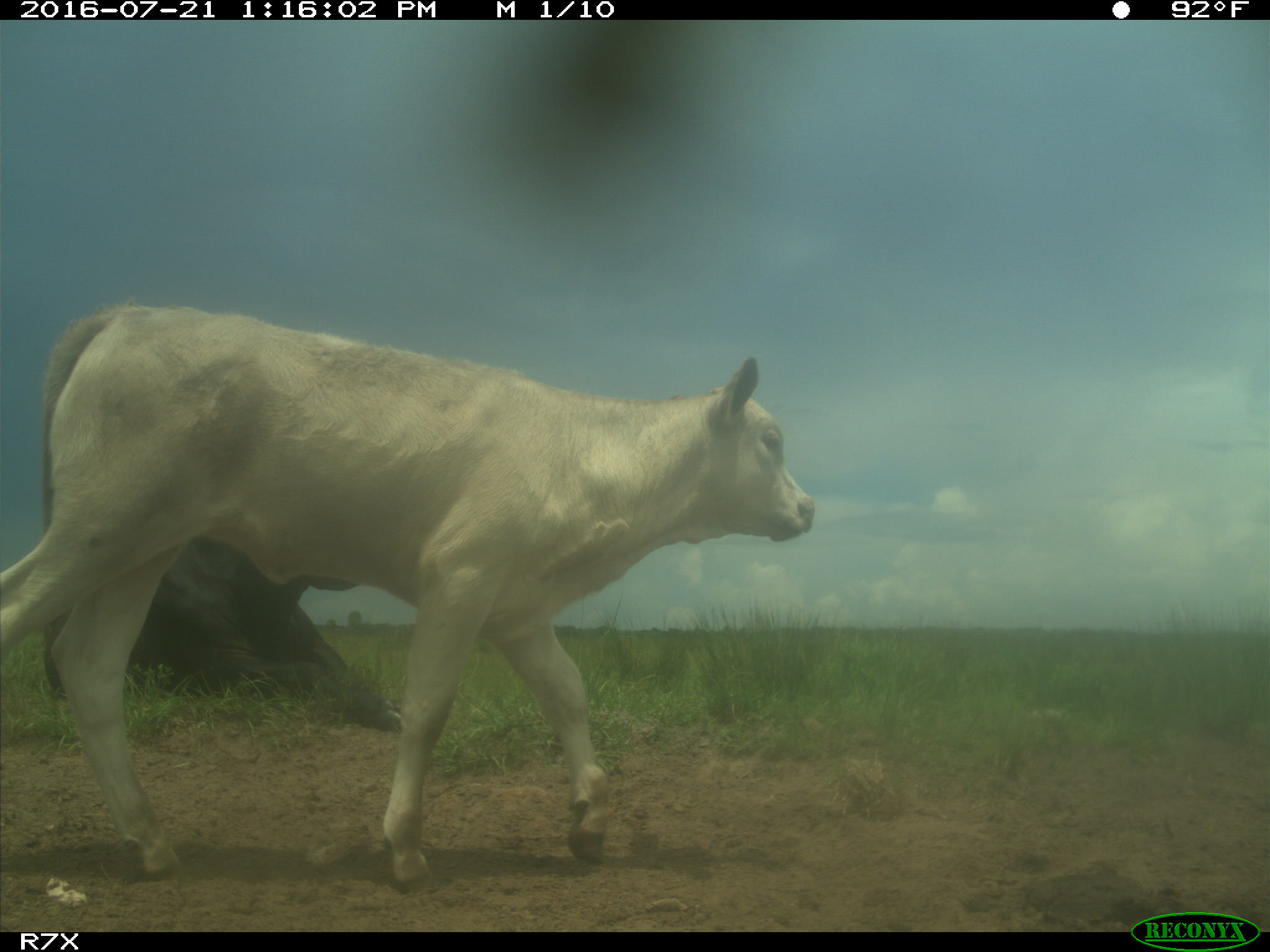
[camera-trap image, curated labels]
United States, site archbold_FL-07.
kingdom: Animalia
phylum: Chordata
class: Mammalia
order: Artiodactyla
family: Bovidae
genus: Bos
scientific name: Bos taurus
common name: domestic cow